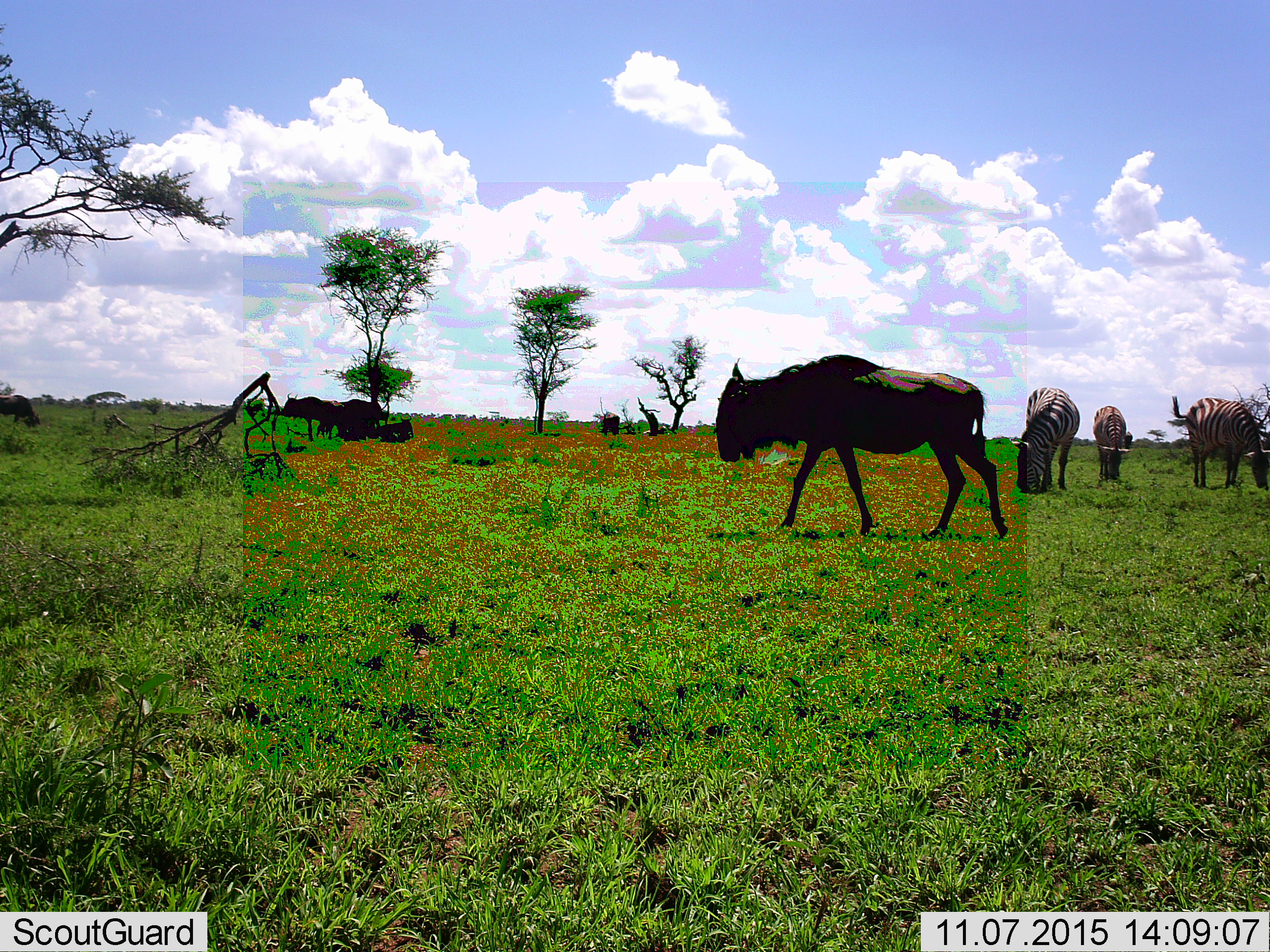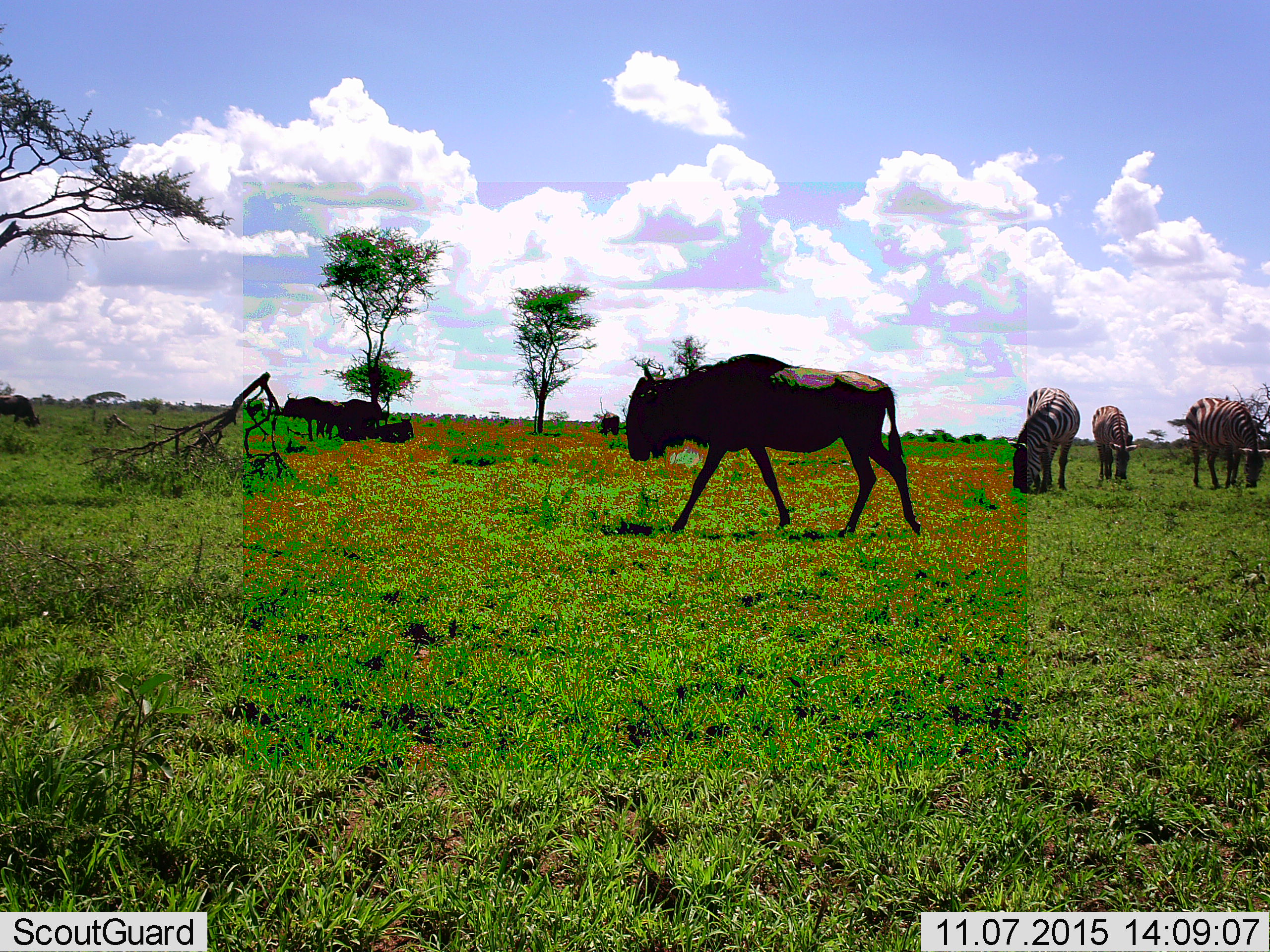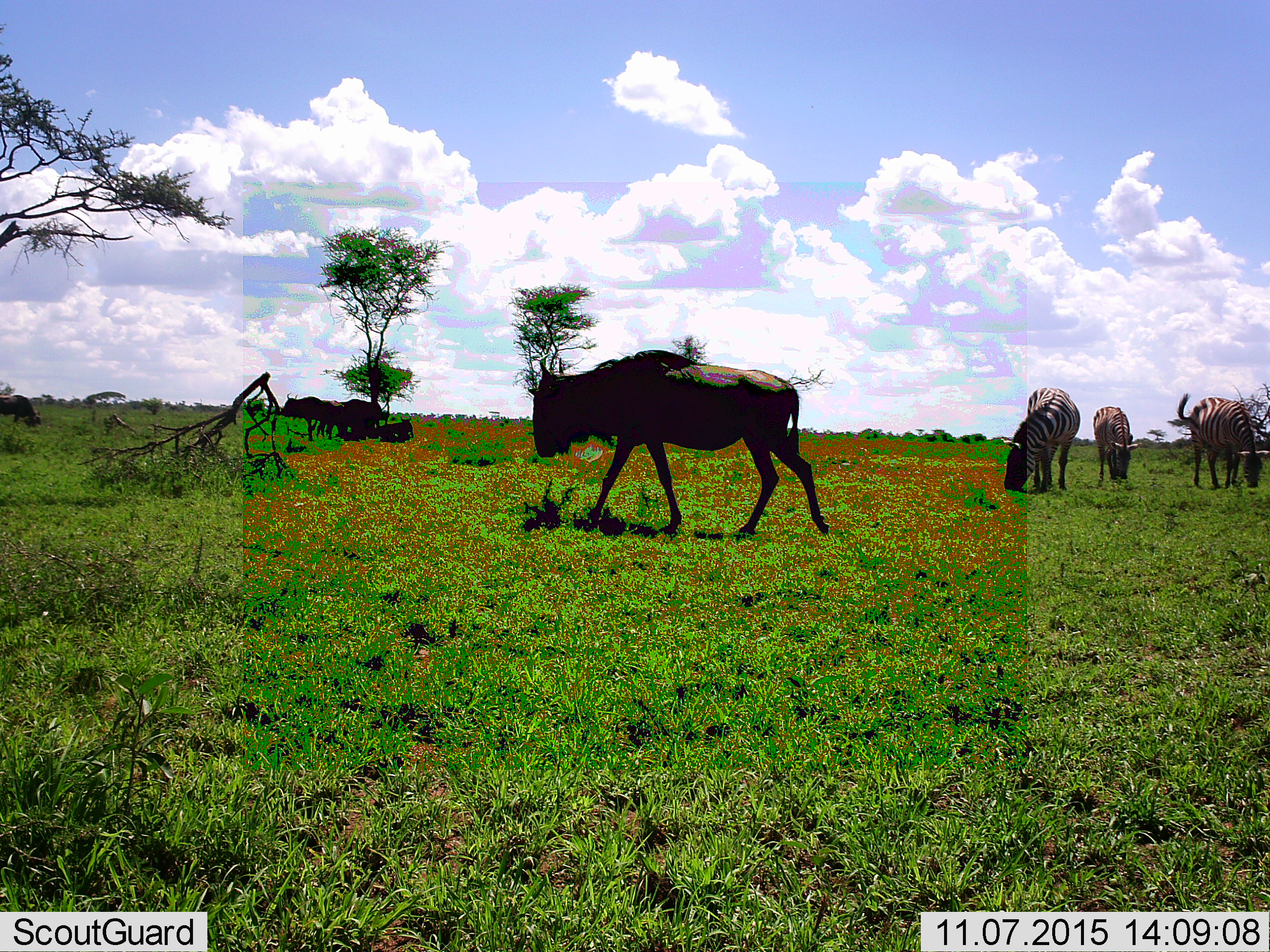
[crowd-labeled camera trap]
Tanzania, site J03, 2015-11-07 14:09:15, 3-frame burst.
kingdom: Animalia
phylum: Chordata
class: Mammalia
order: Artiodactyla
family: Bovidae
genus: Connochaetes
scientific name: Connochaetes taurinus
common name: blue wildebeest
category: wildebeest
Wildebeest (blue wildebeest) (Connochaetes taurinus), count 5. Behavior (volunteer vote fractions): standing 57%, resting 43%, moving 71%, interacting 0%. Young present (vote fraction): 0%. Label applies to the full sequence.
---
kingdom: Animalia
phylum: Chordata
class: Mammalia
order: Perissodactyla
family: Equidae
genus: Equus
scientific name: Equus quagga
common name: plains zebra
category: zebra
Zebra (plains zebra) (Equus quagga), count 3. Behavior (volunteer vote fractions): standing 12%, resting 0%, moving 0%, interacting 0%. Young present (vote fraction): 0%. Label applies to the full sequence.